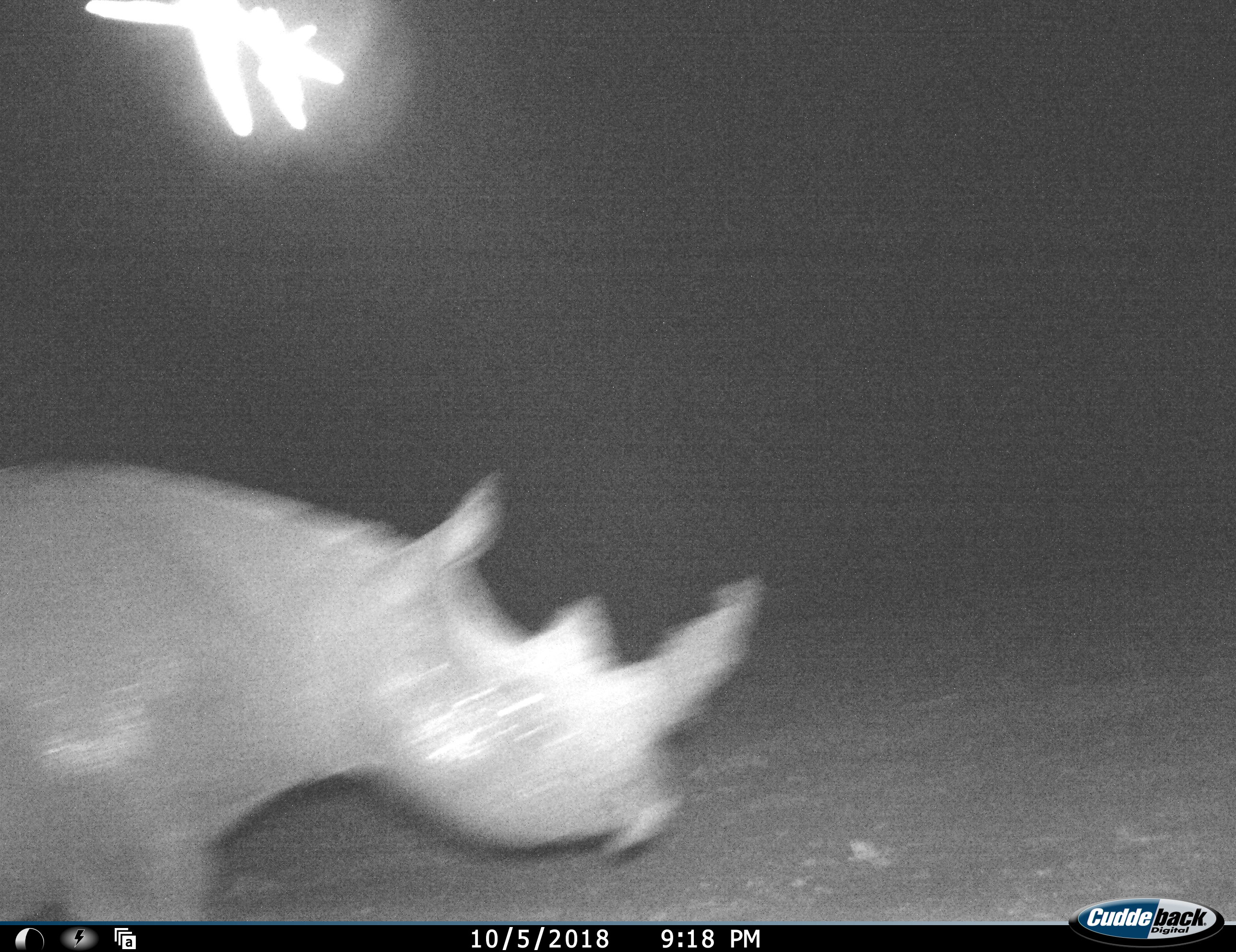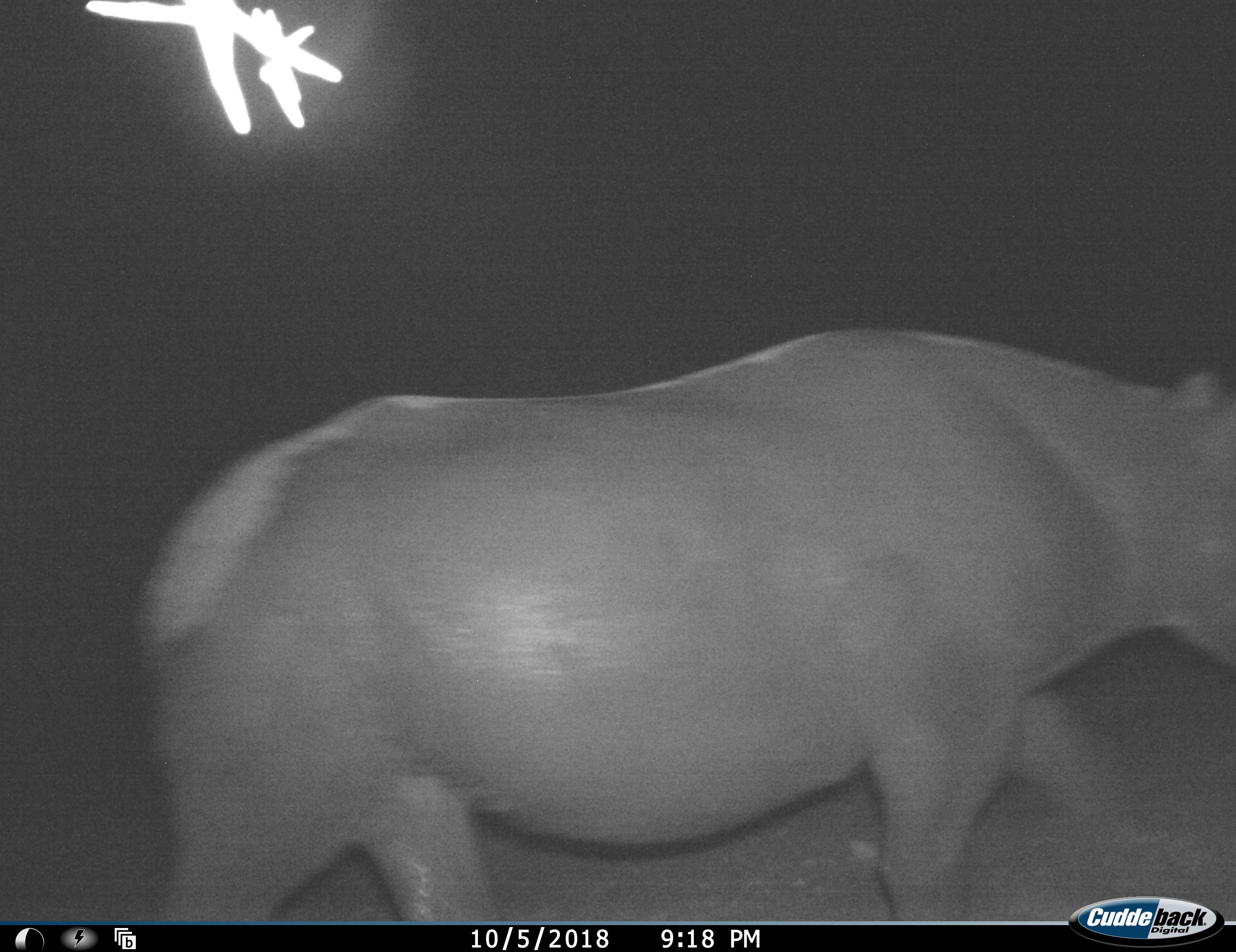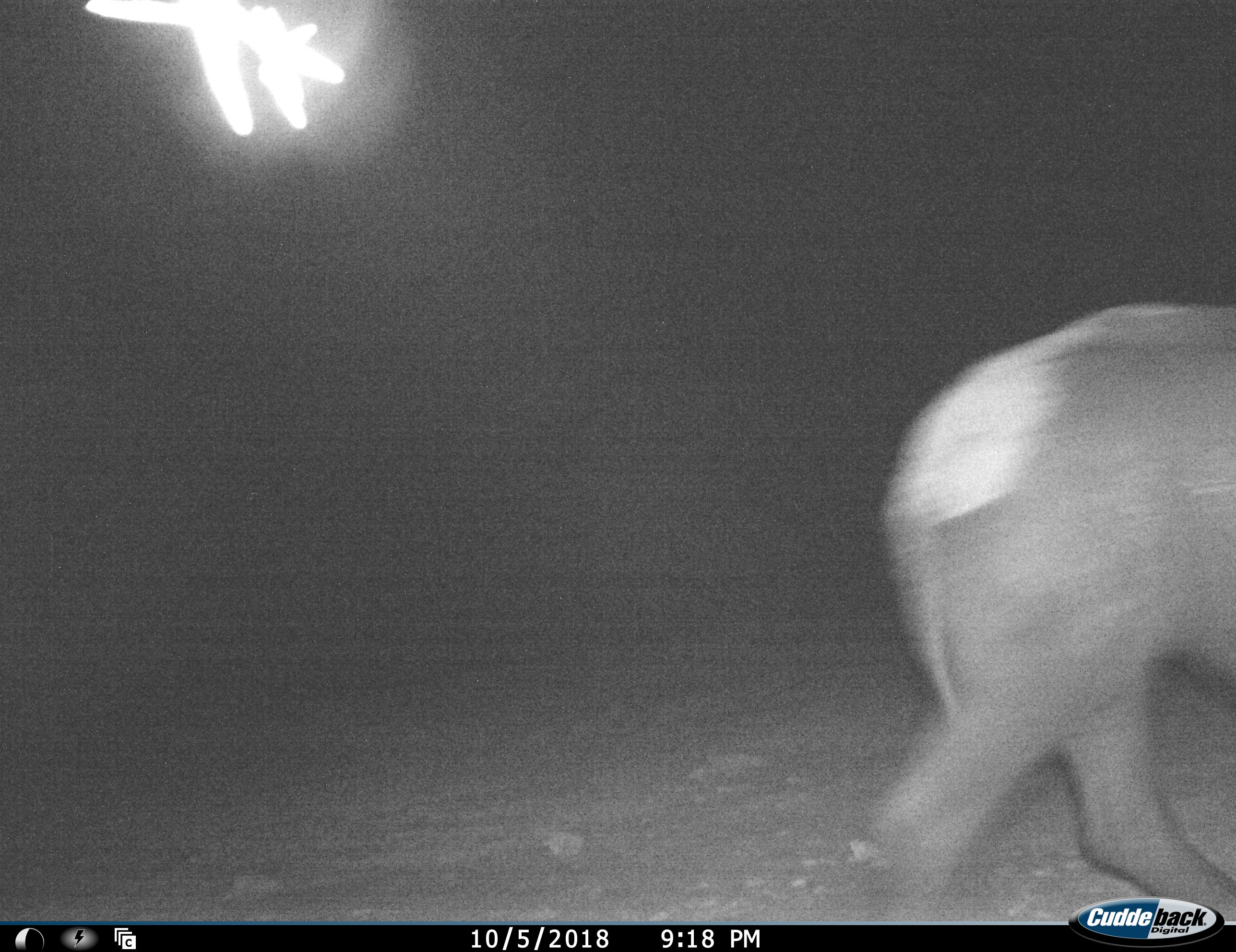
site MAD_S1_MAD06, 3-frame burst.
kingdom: Animalia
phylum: Chordata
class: Mammalia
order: Perissodactyla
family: Rhinocerotidae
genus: Diceros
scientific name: Diceros bicornis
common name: black rhinoceros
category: rhinocerosblack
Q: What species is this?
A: Rhinocerosblack (black rhinoceros) (Diceros bicornis).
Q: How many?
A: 1.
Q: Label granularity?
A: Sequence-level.